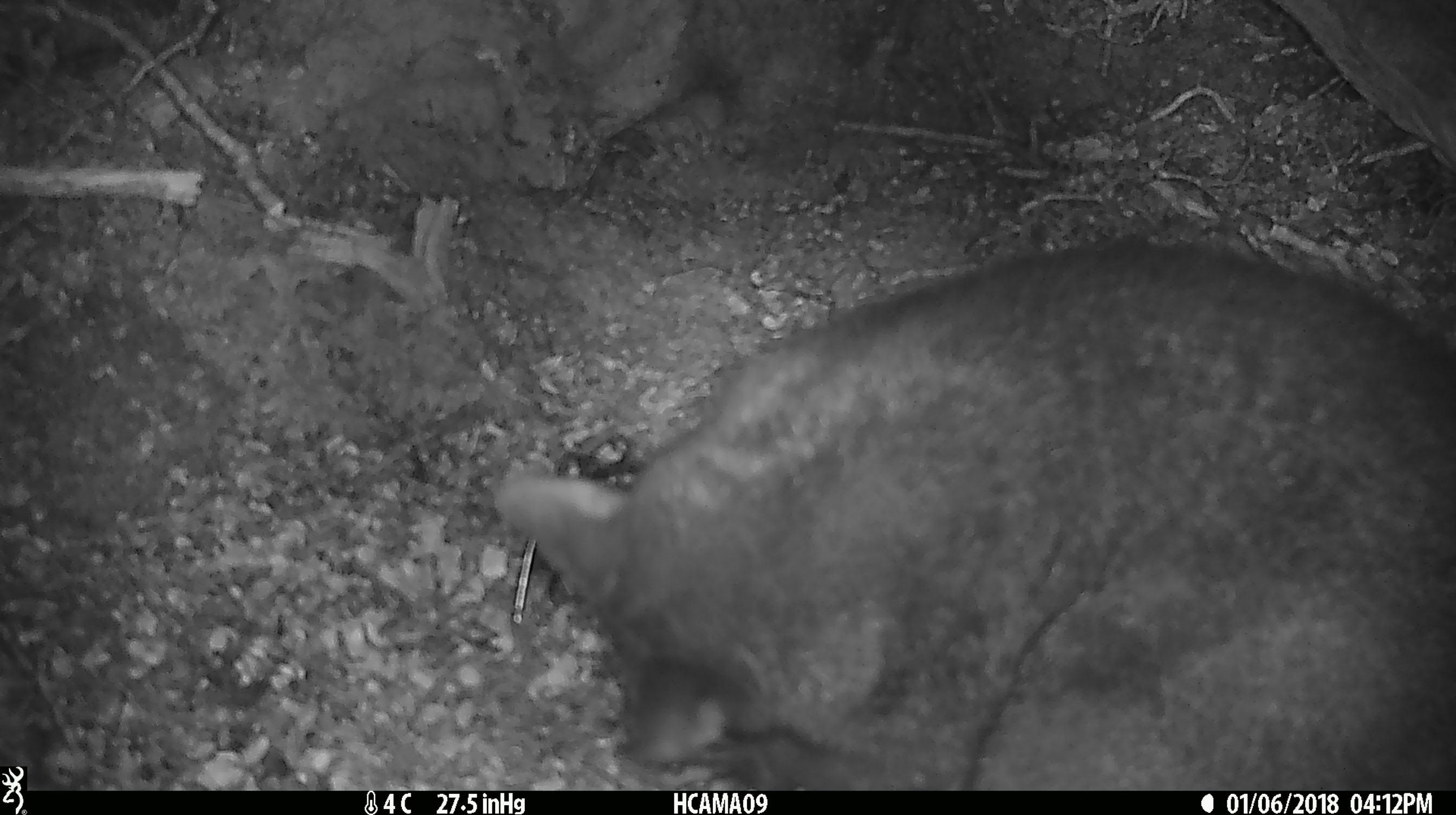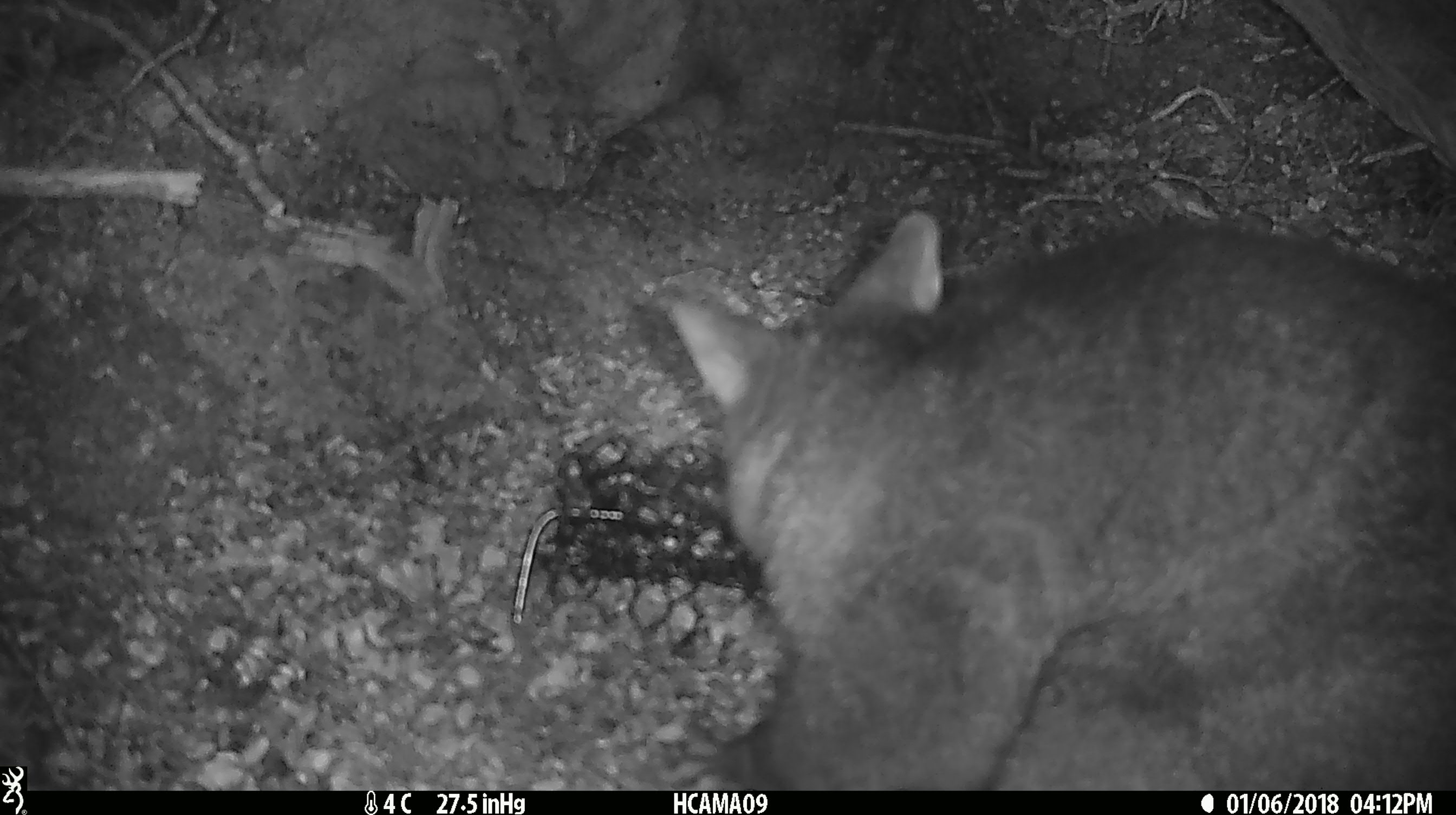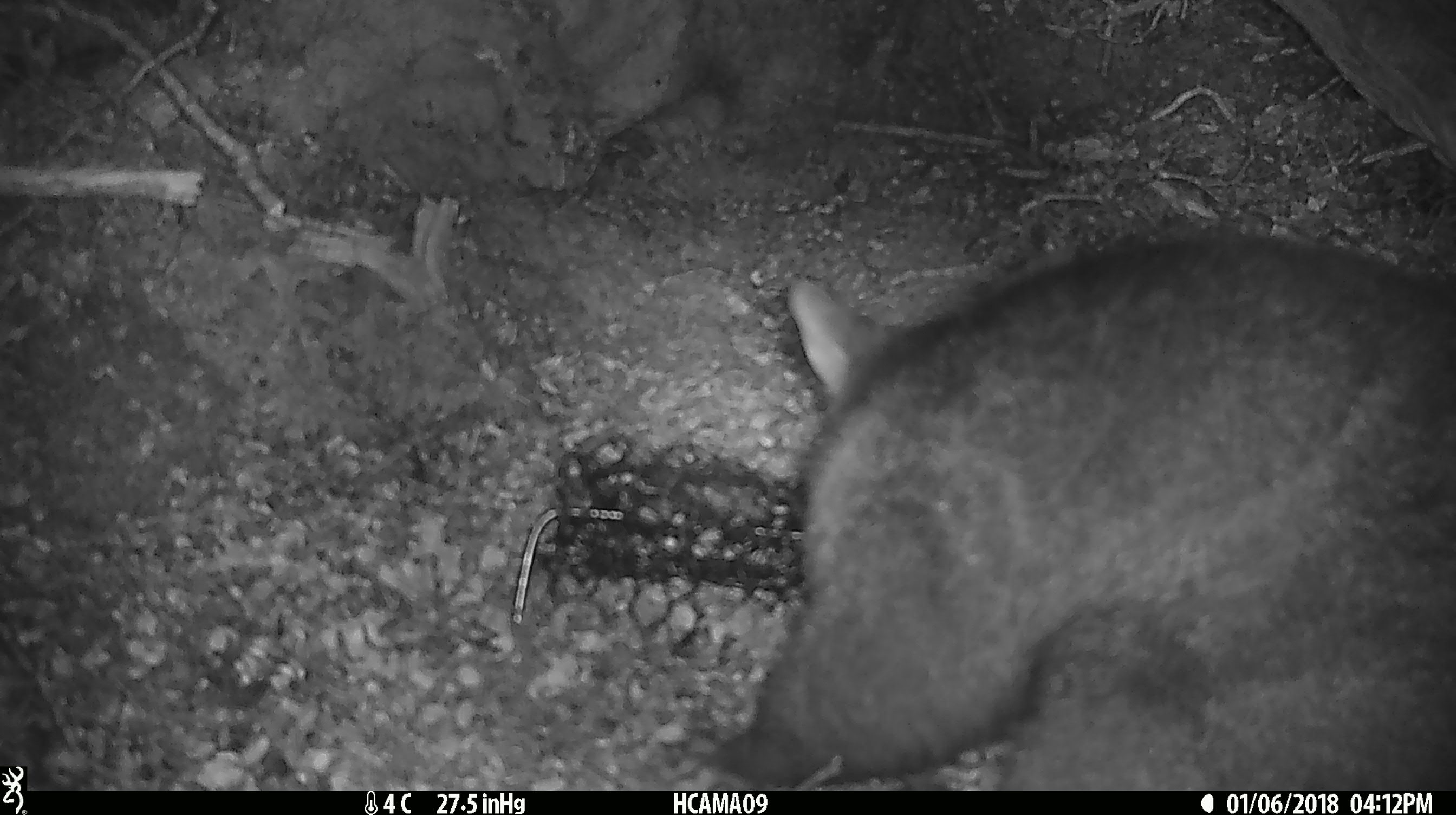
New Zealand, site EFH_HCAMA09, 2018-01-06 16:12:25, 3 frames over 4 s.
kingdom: Animalia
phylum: Chordata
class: Mammalia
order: Diprotodontia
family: Phalangeridae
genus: Trichosurus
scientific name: Trichosurus vulpecula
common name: common brushtail possum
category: possum